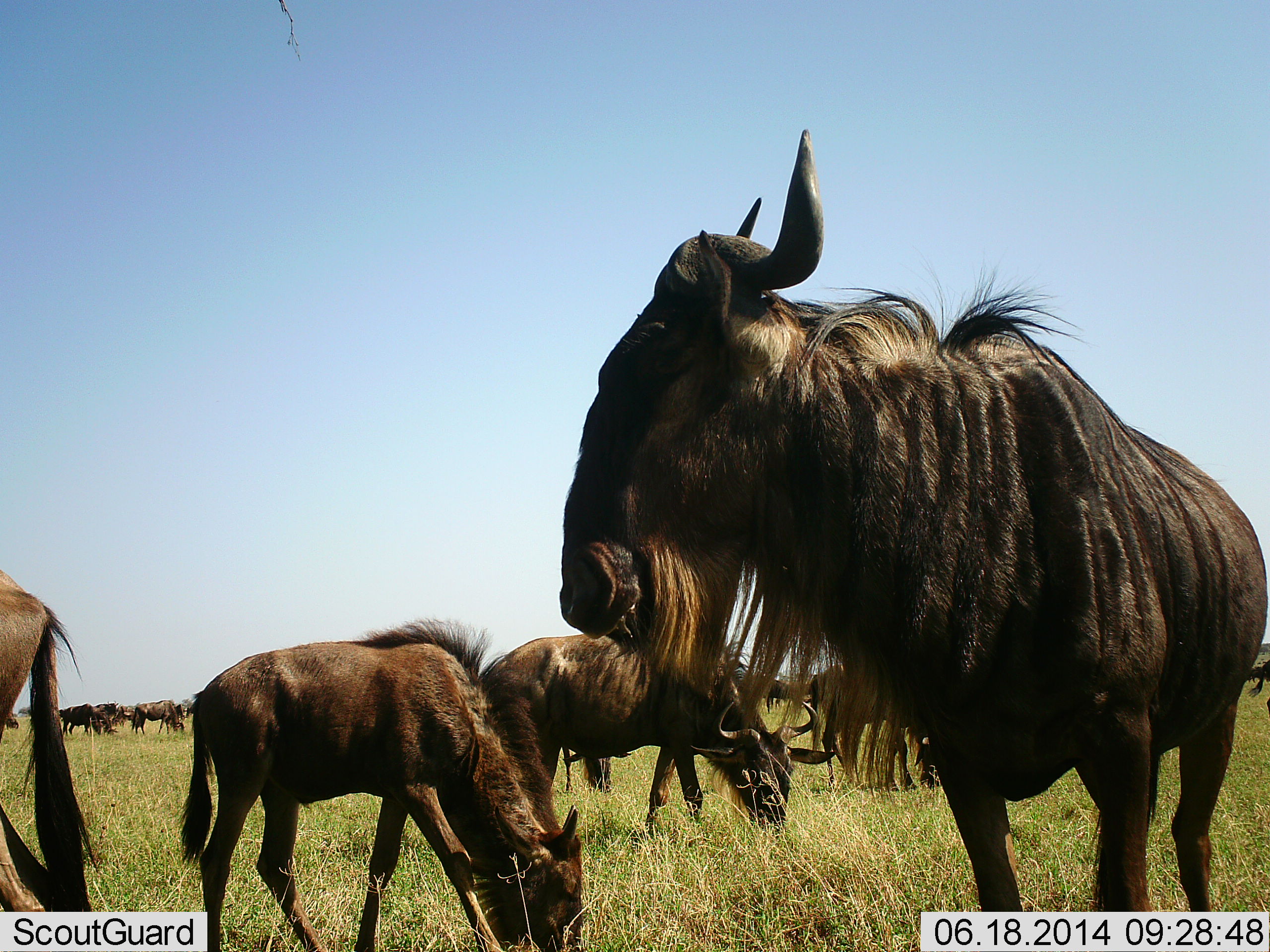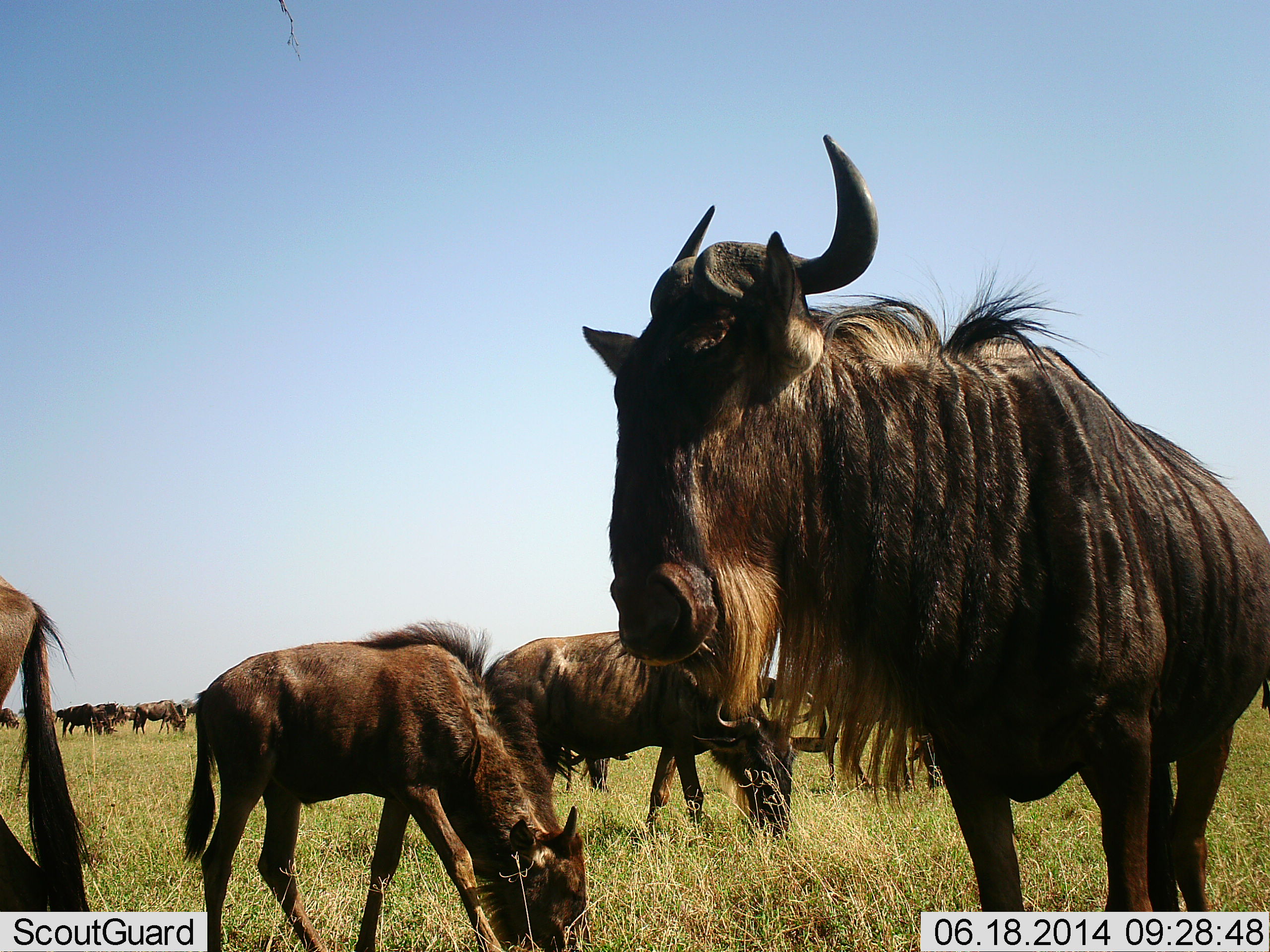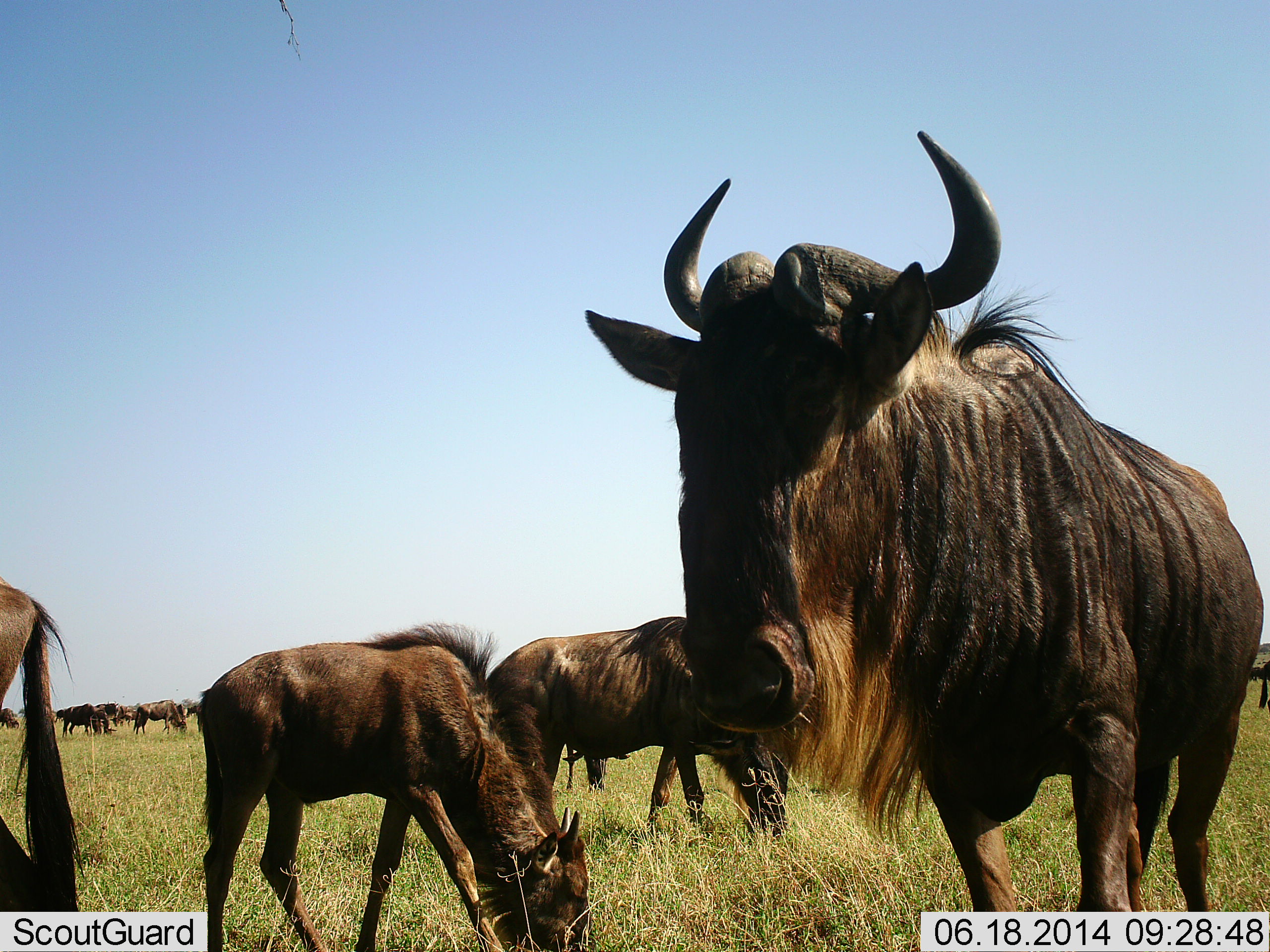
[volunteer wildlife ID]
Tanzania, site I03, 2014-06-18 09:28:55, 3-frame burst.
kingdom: Animalia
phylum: Chordata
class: Mammalia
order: Artiodactyla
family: Bovidae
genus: Connochaetes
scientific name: Connochaetes taurinus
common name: blue wildebeest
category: wildebeest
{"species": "wildebeest (blue wildebeest) (Connochaetes taurinus)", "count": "11-50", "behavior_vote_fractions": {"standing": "80%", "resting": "0%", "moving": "20%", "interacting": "0%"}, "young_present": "20%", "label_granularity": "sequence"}